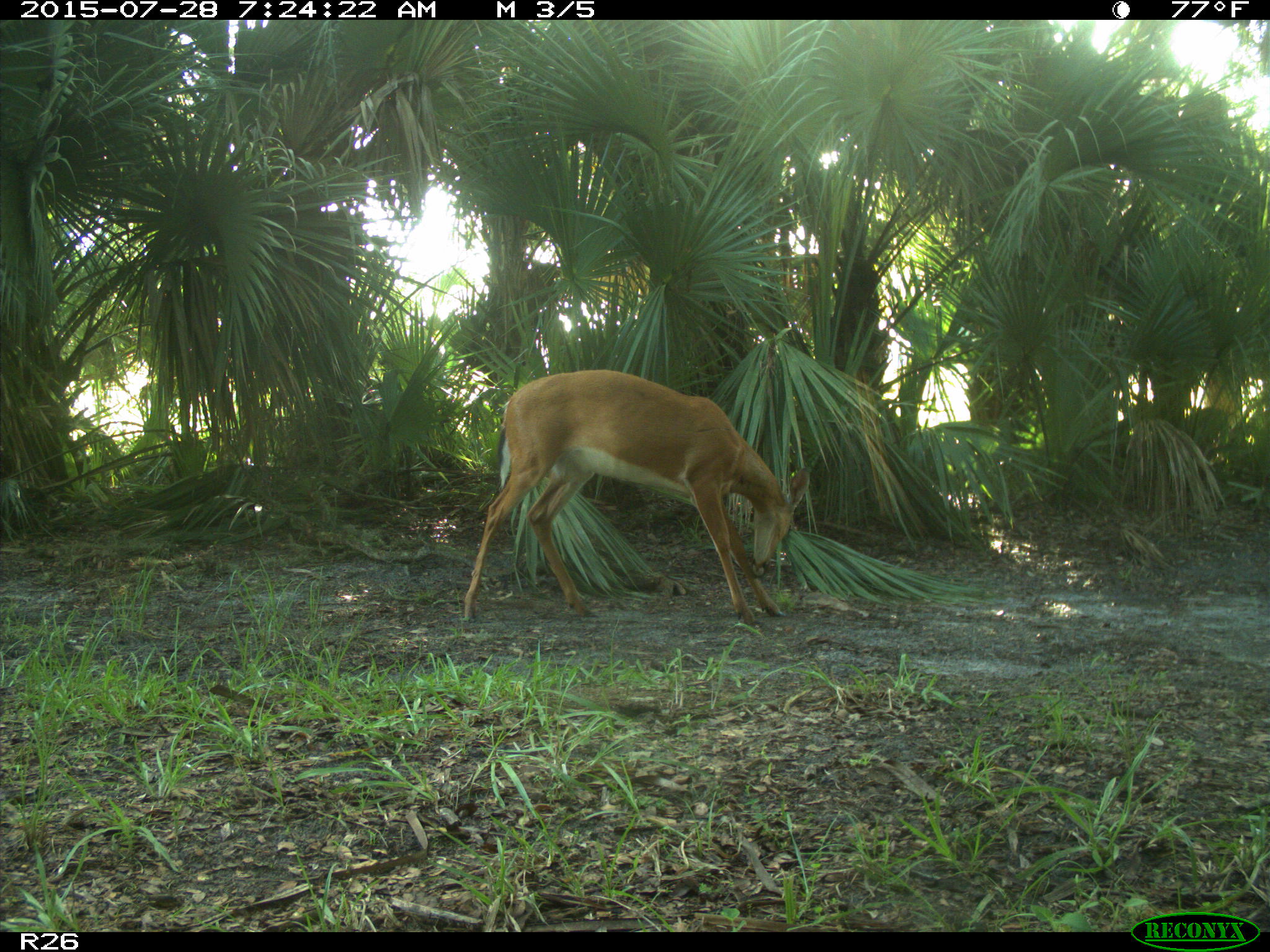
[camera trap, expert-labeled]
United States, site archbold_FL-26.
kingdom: Animalia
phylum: Chordata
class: Mammalia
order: Artiodactyla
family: Cervidae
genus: Odocoileus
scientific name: Odocoileus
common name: deer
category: unidentified deer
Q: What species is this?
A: Unidentified deer (deer) (Odocoileus).